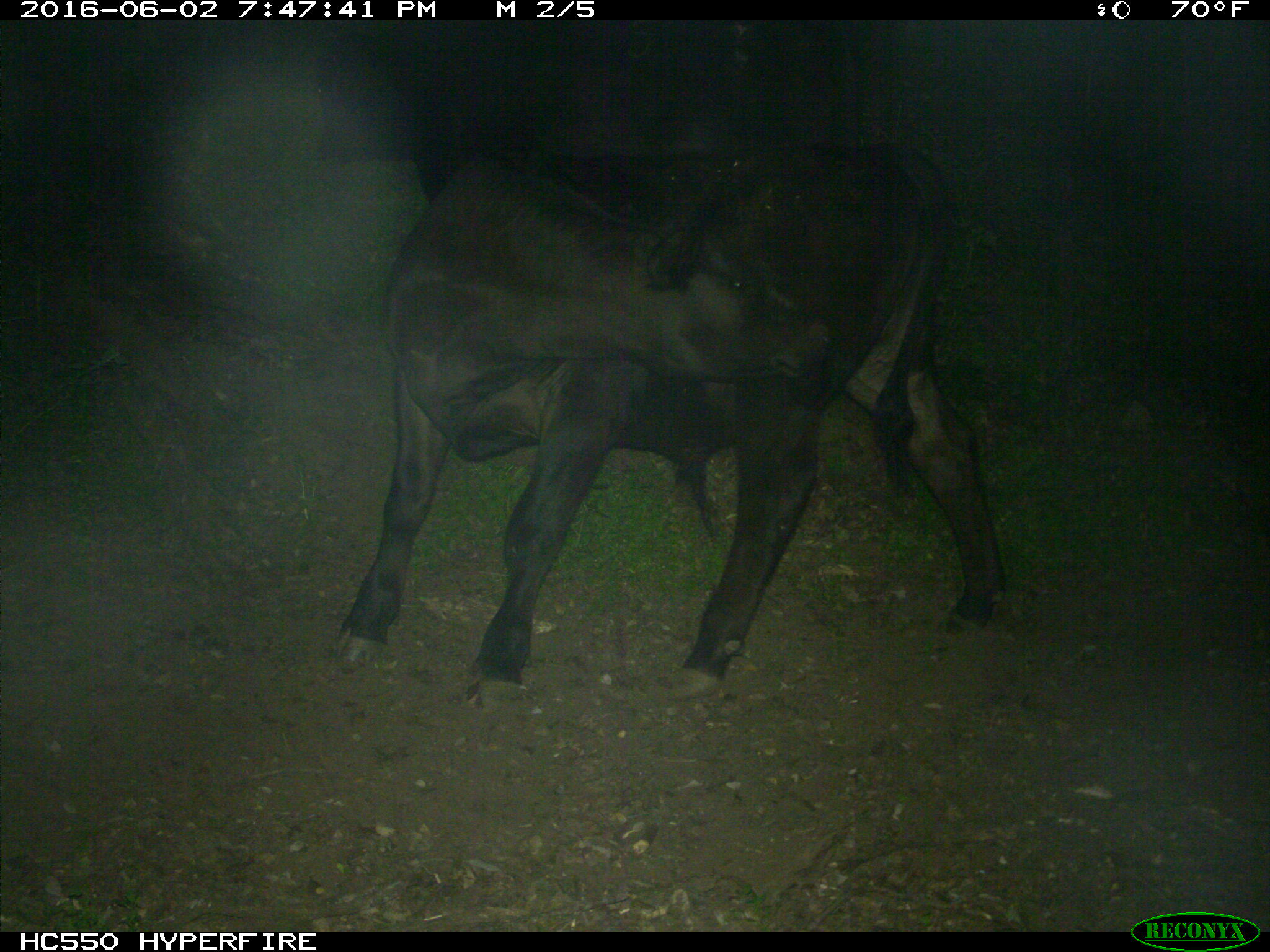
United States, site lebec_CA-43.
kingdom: Animalia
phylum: Chordata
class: Mammalia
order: Artiodactyla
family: Bovidae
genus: Bos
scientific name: Bos taurus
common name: domestic cow